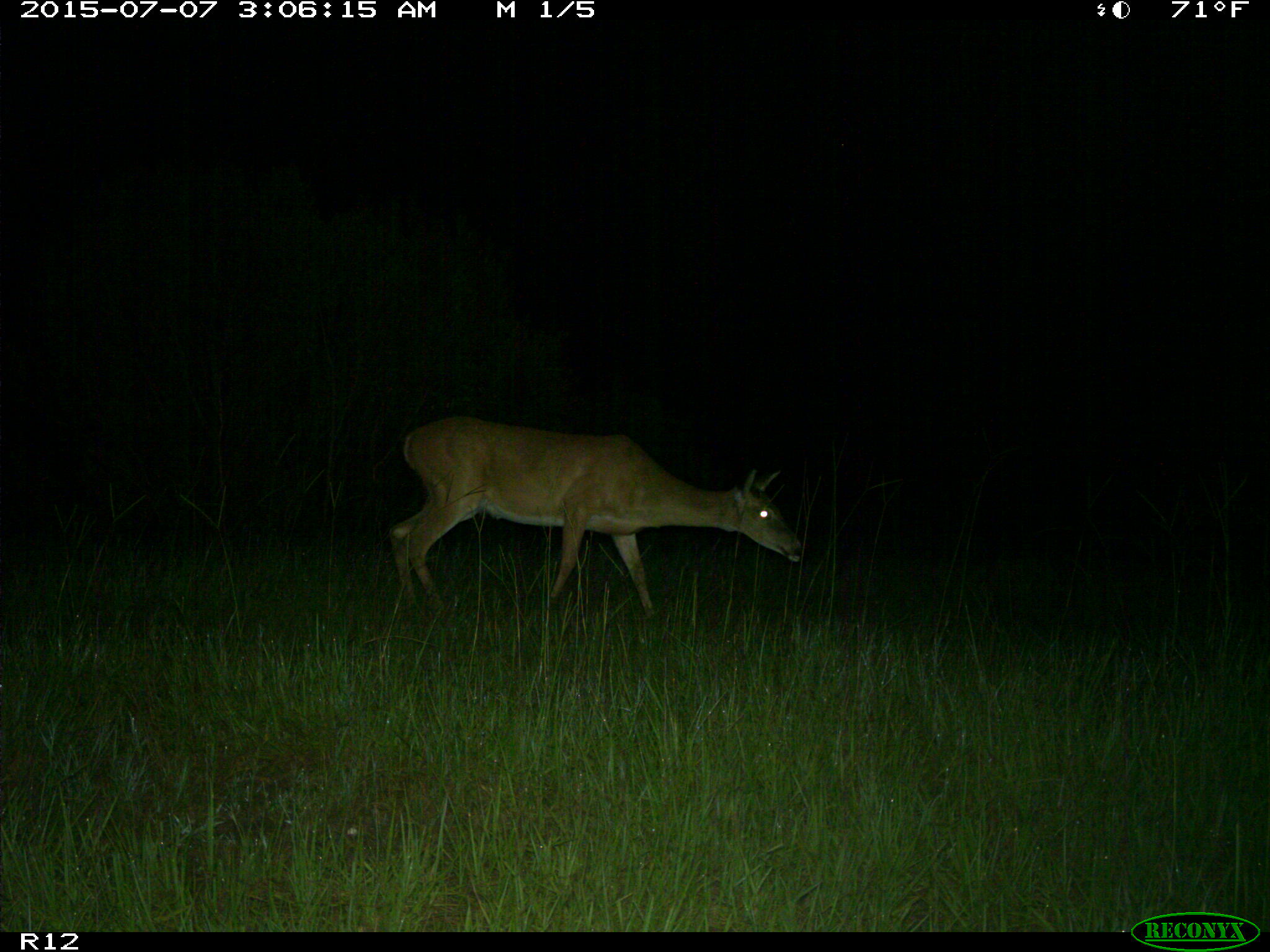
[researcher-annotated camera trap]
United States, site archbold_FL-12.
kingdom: Animalia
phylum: Chordata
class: Mammalia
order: Artiodactyla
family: Cervidae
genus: Odocoileus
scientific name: Odocoileus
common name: deer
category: unidentified deer